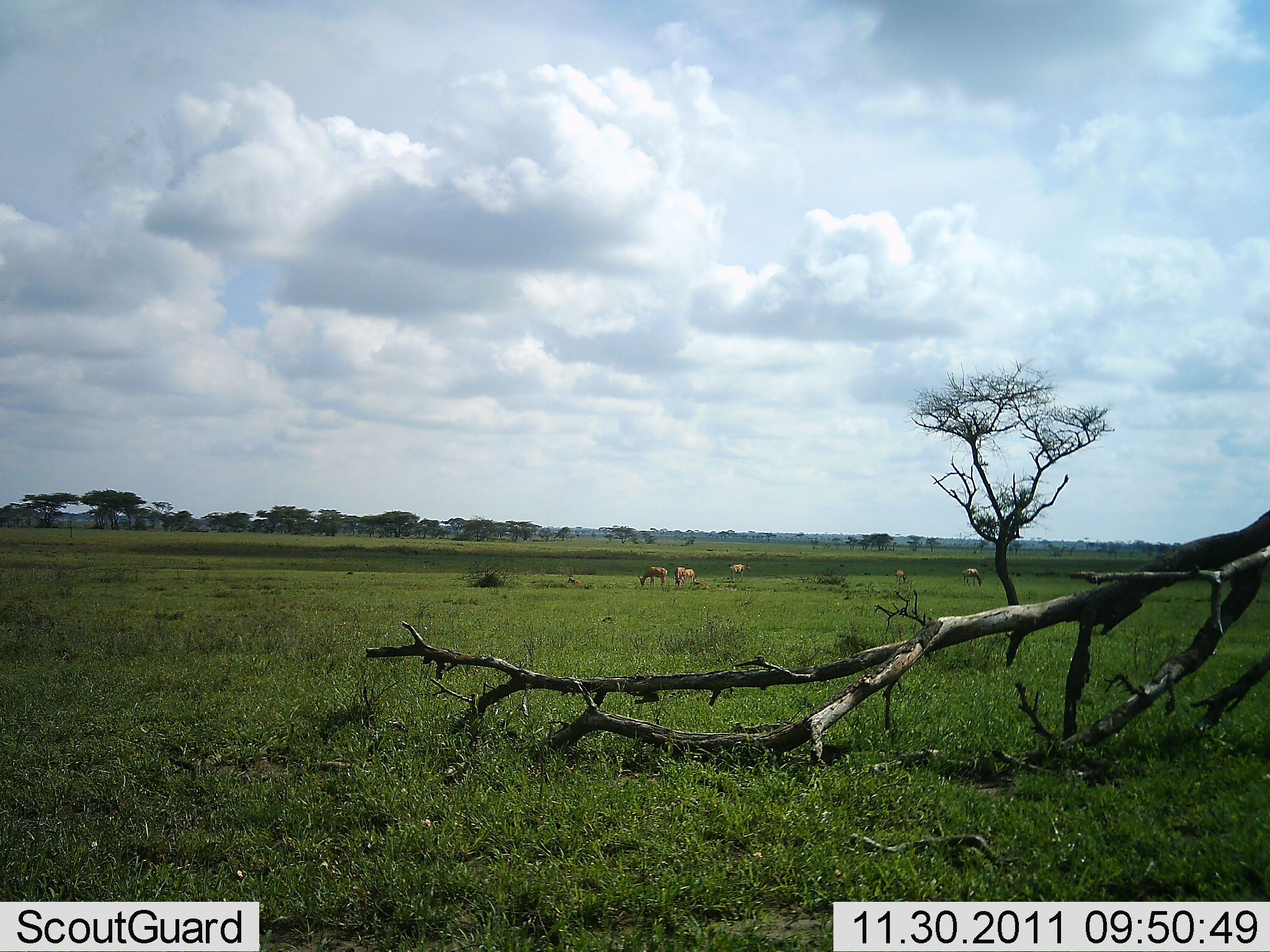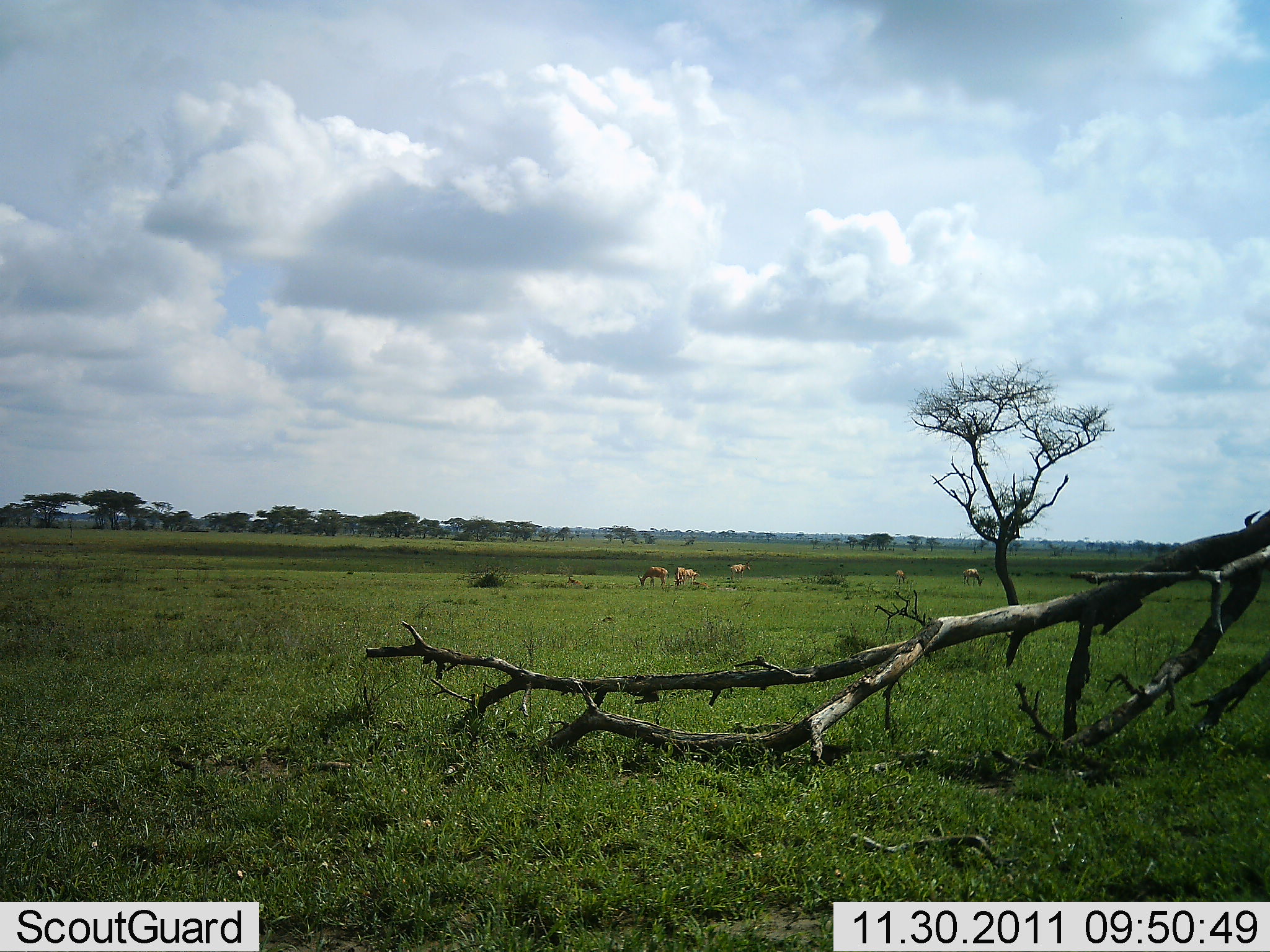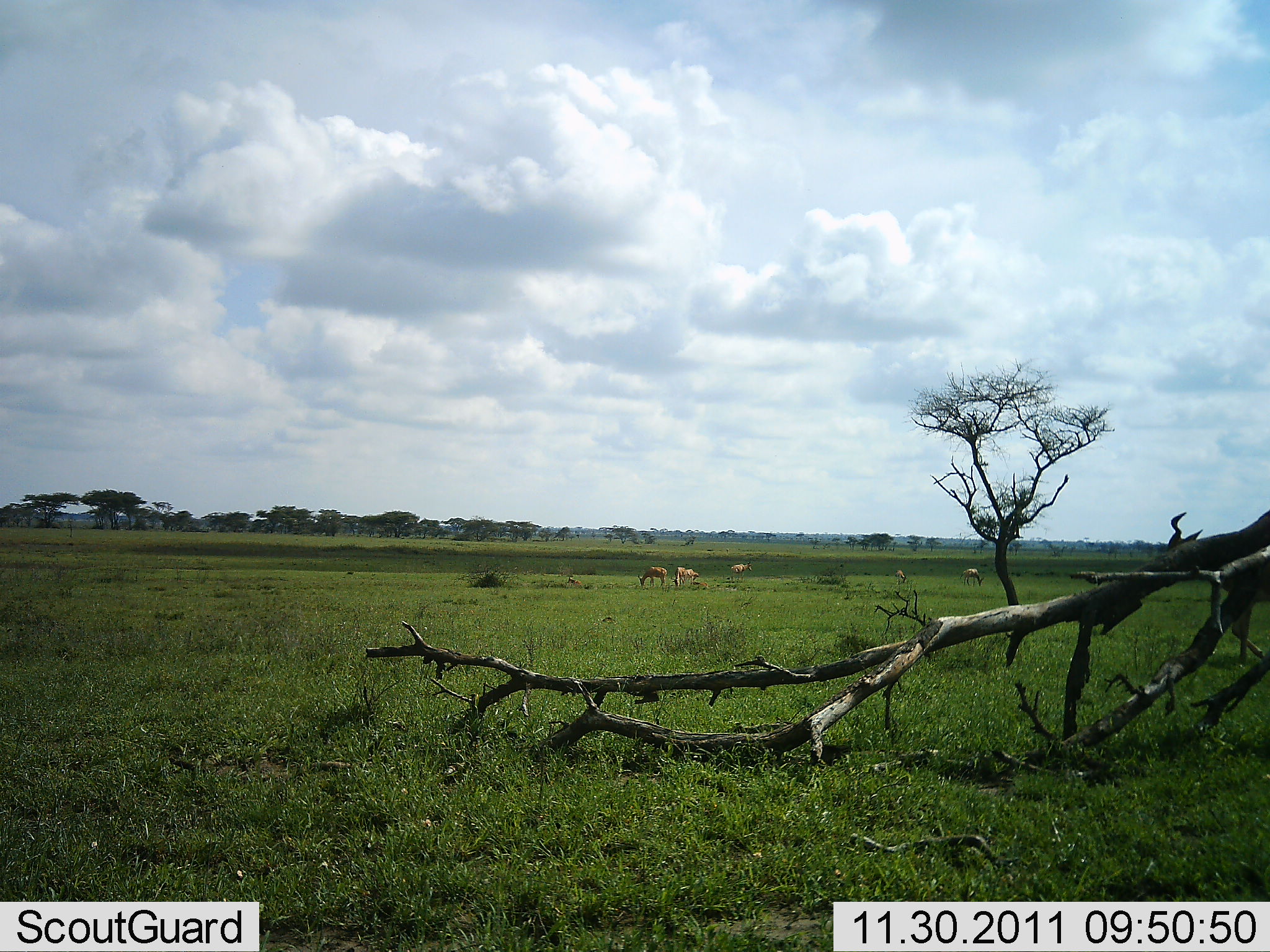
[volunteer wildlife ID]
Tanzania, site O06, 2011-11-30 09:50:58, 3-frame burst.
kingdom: Animalia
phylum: Chordata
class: Mammalia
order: Artiodactyla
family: Bovidae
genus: Alcelaphus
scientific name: Alcelaphus buselaphus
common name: hartebeest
Hartebeest (Alcelaphus buselaphus), count 6. Behavior (volunteer vote fractions): standing 27%, resting 0%, moving 73%, interacting 0%. Young present (vote fraction): 0%. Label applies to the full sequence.